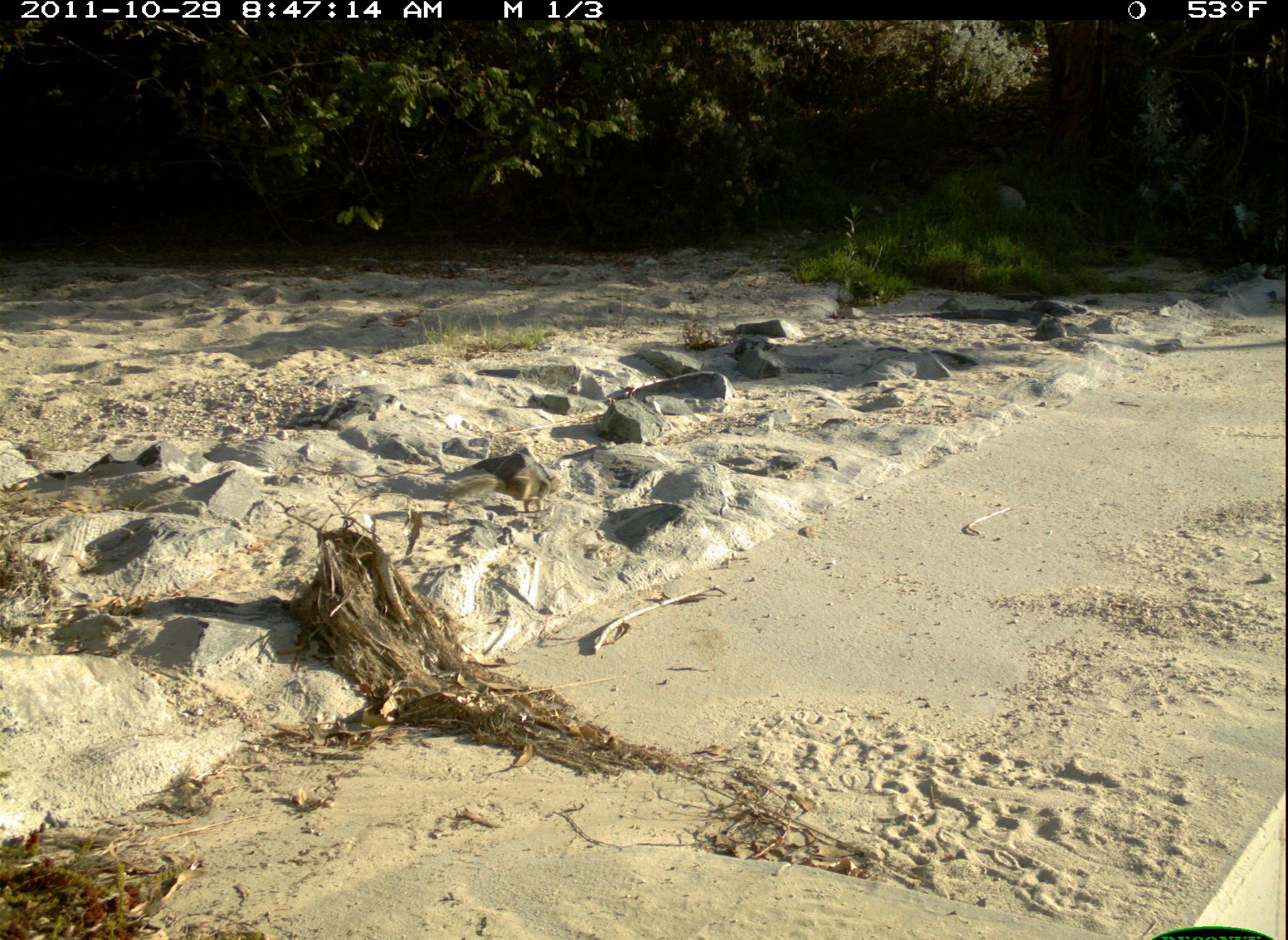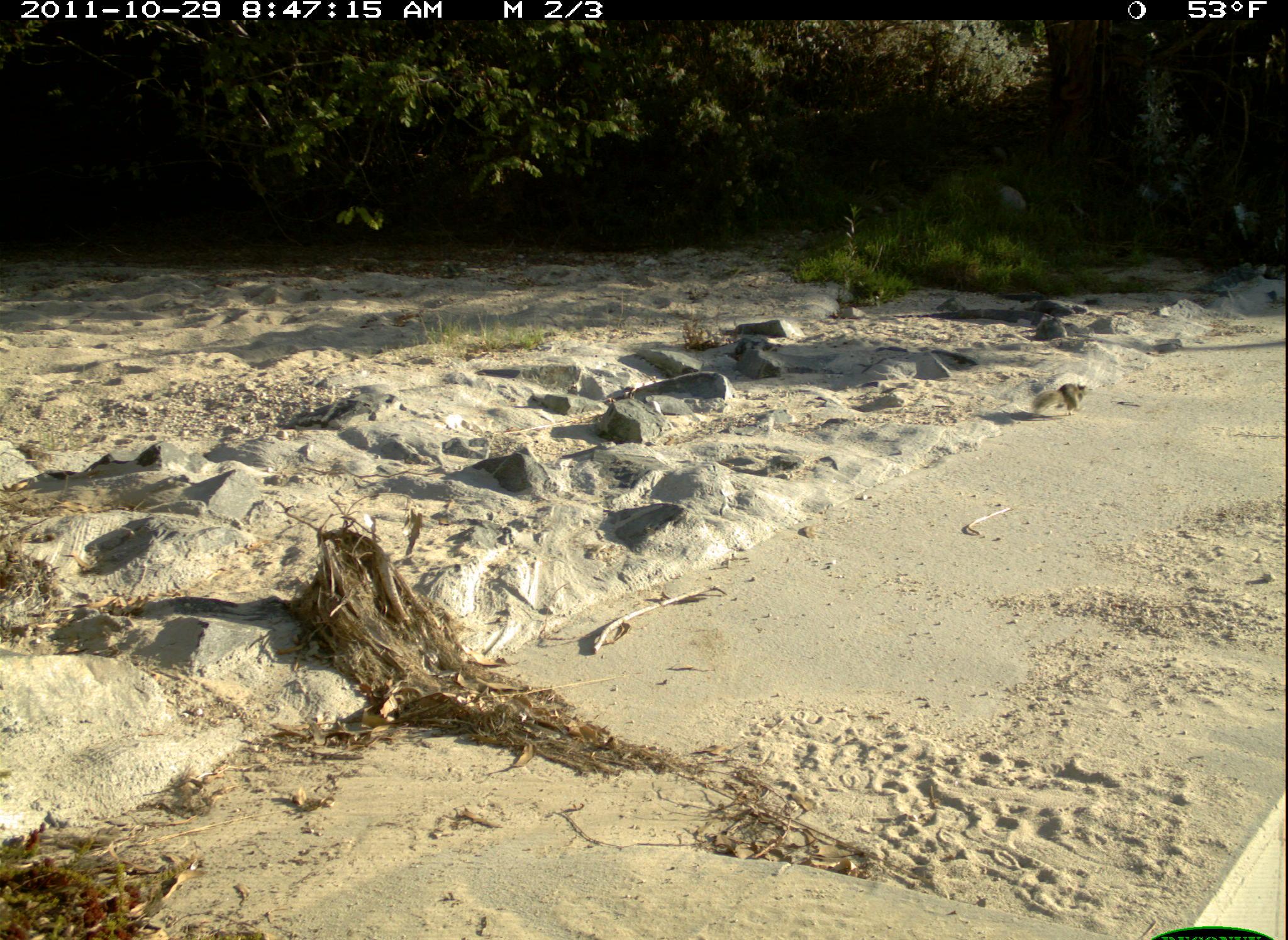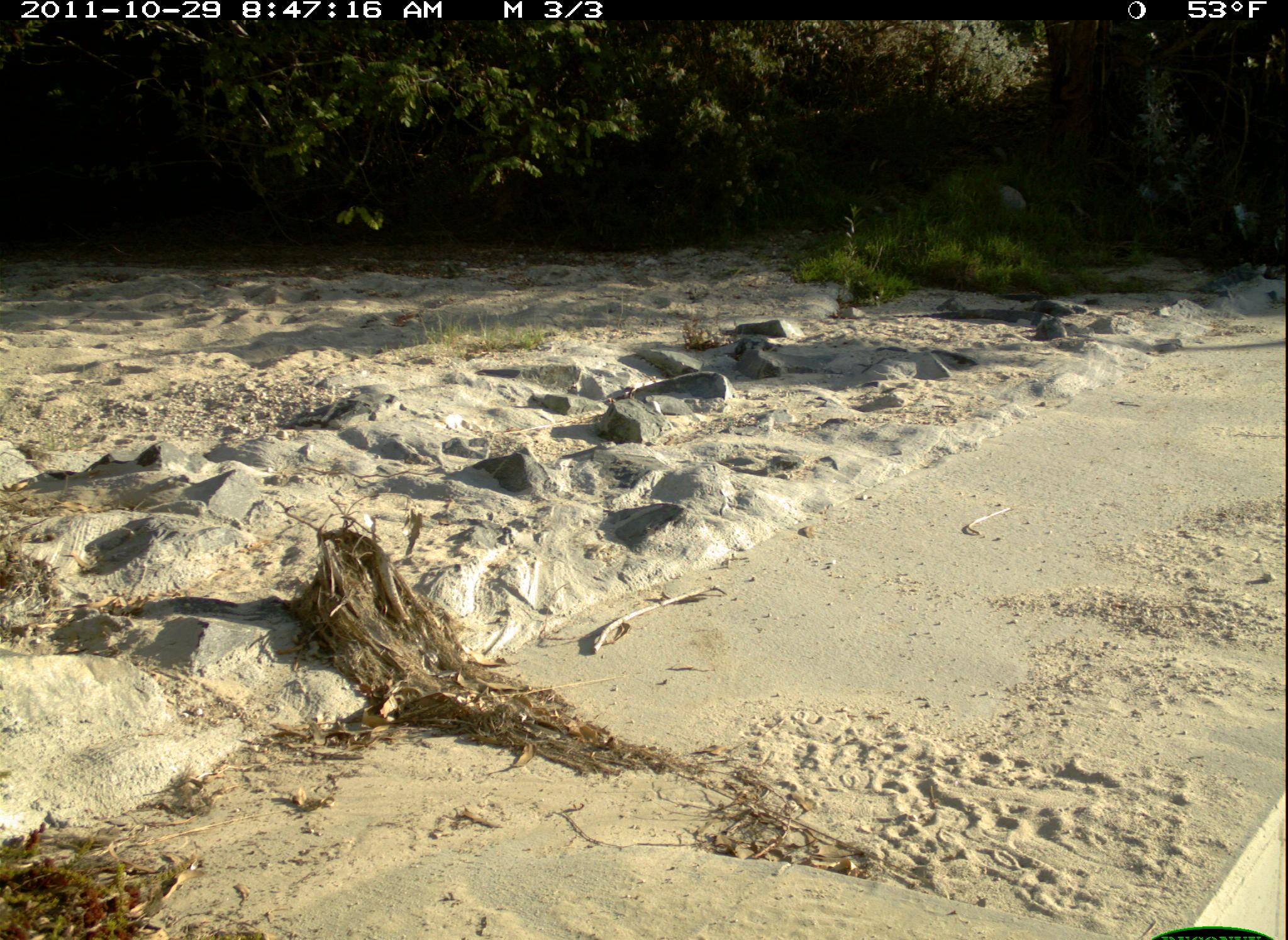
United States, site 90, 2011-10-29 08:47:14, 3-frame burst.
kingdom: Animalia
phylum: Chordata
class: Mammalia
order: Rodentia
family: Sciuridae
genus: Sciurus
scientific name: Sciurus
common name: squirrel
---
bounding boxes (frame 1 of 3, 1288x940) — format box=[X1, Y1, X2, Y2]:
squirrel: box=[433, 435, 573, 532]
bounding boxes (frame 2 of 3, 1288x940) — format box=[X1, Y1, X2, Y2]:
squirrel: box=[1021, 370, 1103, 433]